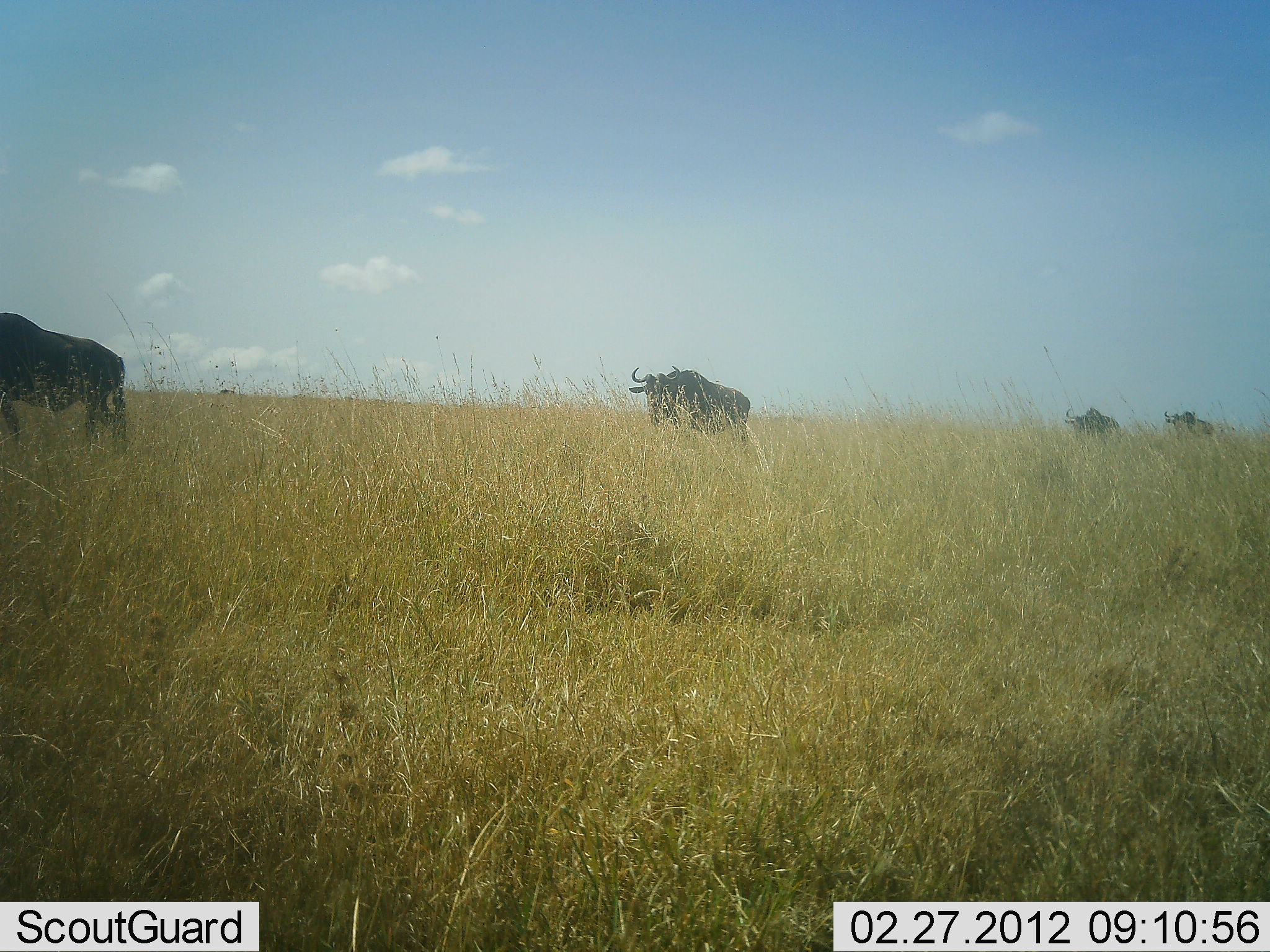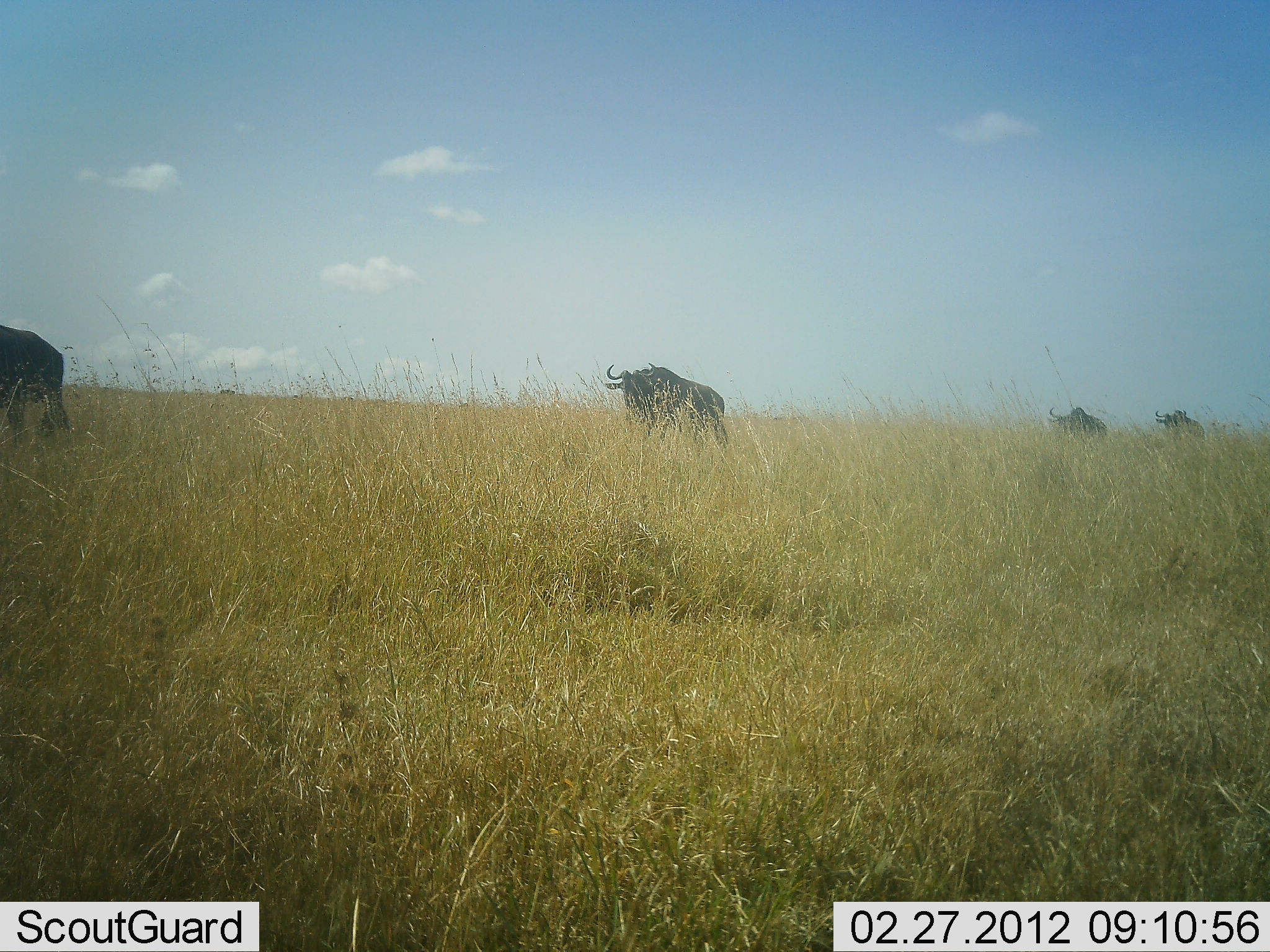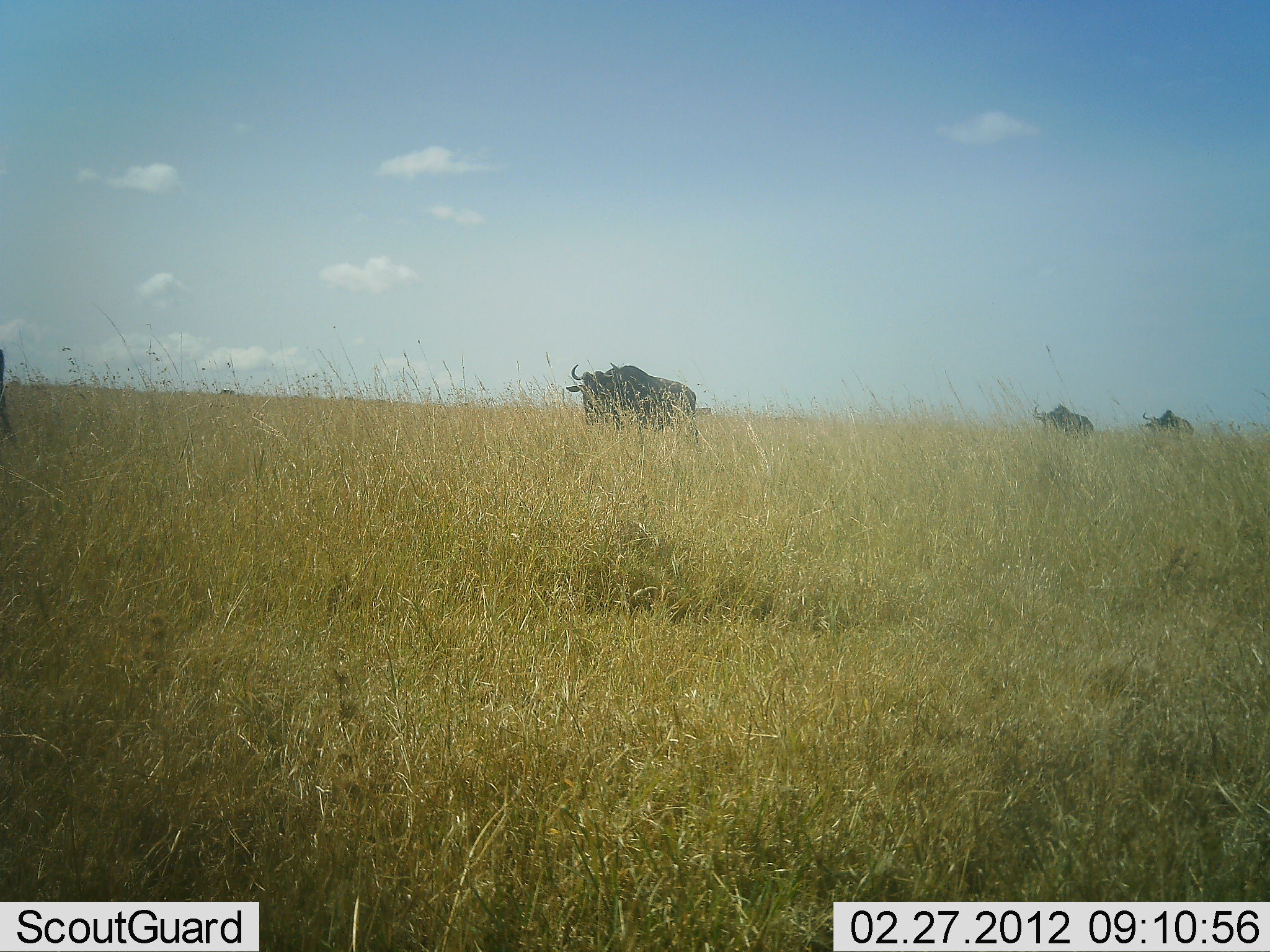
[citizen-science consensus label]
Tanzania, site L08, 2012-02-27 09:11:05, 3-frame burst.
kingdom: Animalia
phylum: Chordata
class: Mammalia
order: Artiodactyla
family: Bovidae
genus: Connochaetes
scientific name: Connochaetes taurinus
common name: blue wildebeest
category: wildebeest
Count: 4.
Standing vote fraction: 5%.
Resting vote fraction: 0%.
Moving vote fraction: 100%.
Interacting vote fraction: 0%.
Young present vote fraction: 0%.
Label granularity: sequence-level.